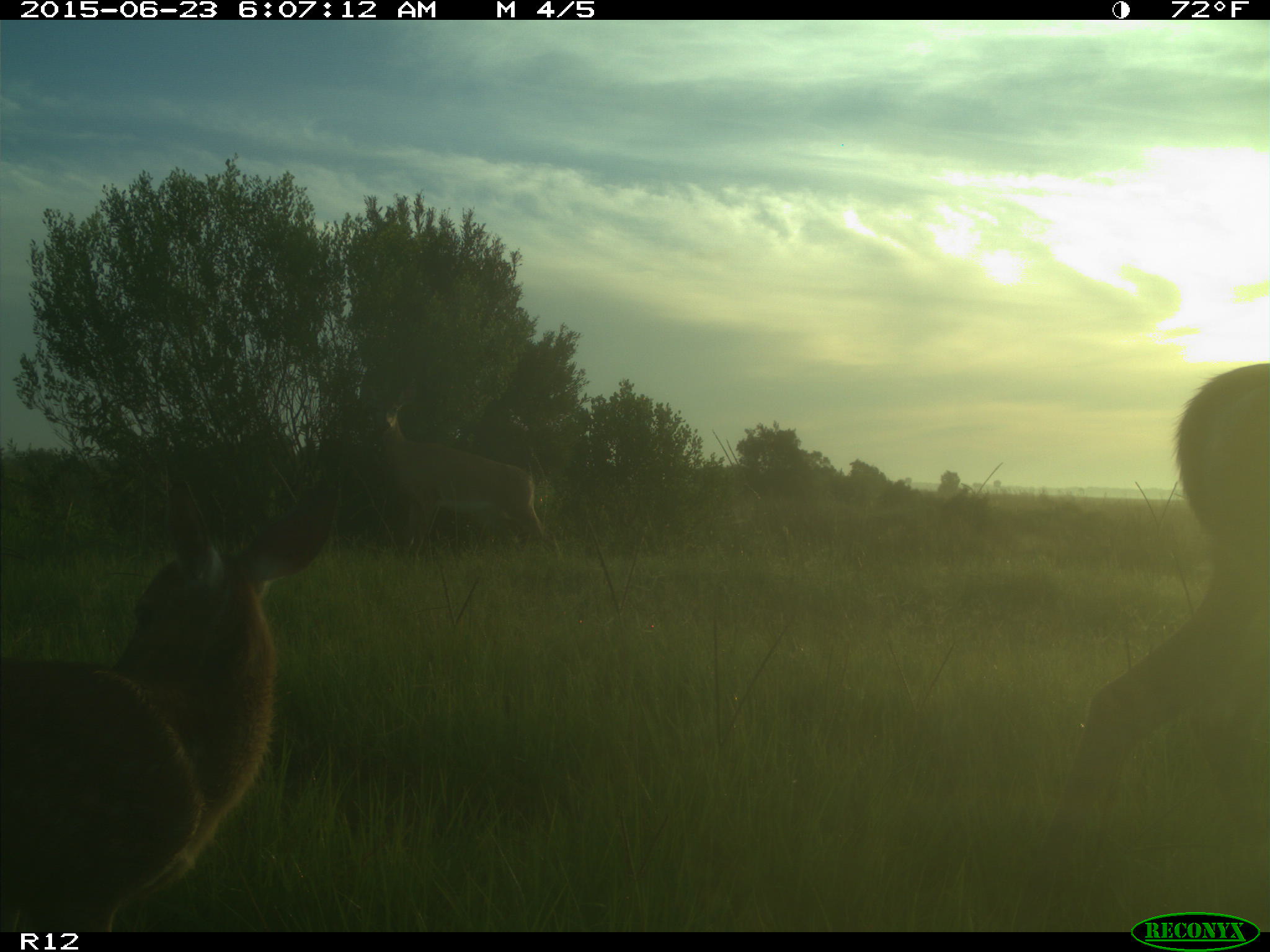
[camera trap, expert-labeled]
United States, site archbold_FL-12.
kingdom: Animalia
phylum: Chordata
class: Mammalia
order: Artiodactyla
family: Cervidae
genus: Odocoileus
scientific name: Odocoileus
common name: deer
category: unidentified deer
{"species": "unidentified deer (deer) (Odocoileus)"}